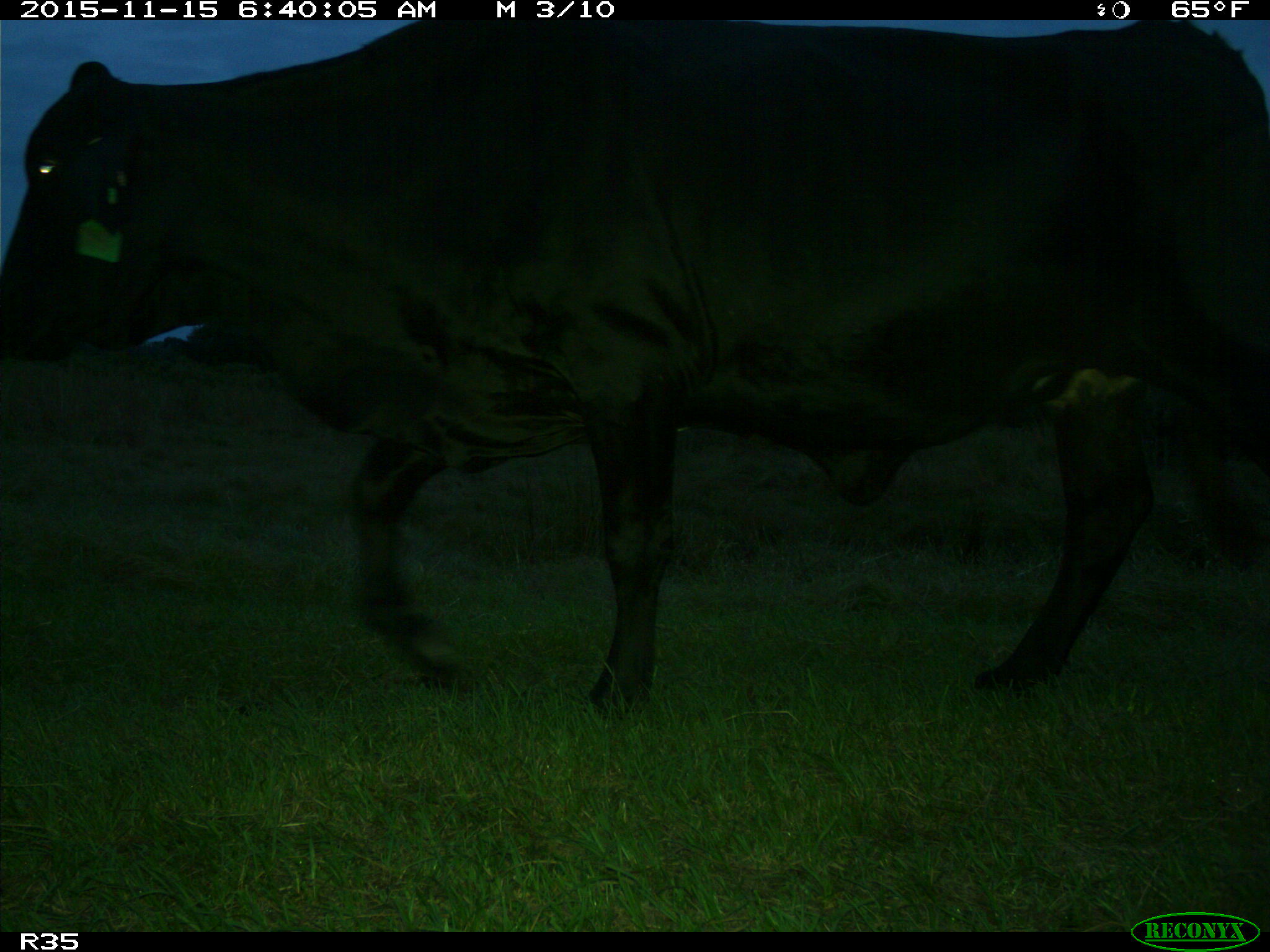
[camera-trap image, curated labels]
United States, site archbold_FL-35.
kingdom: Animalia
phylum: Chordata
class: Mammalia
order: Artiodactyla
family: Bovidae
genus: Bos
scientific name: Bos taurus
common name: domestic cow